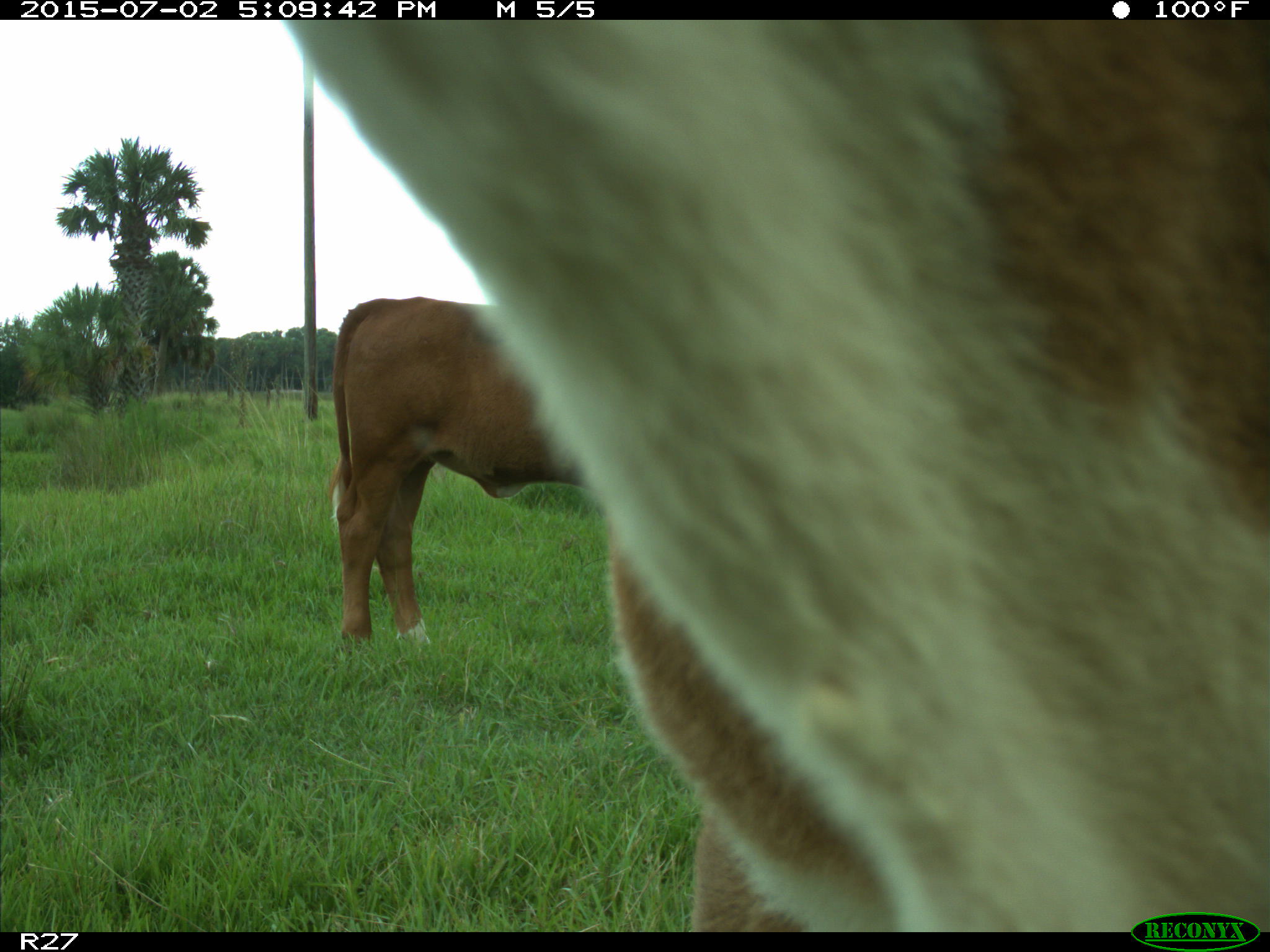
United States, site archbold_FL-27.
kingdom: Animalia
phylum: Chordata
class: Mammalia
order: Artiodactyla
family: Bovidae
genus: Bos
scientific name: Bos taurus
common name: domestic cow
Bos taurus (domestic cow).